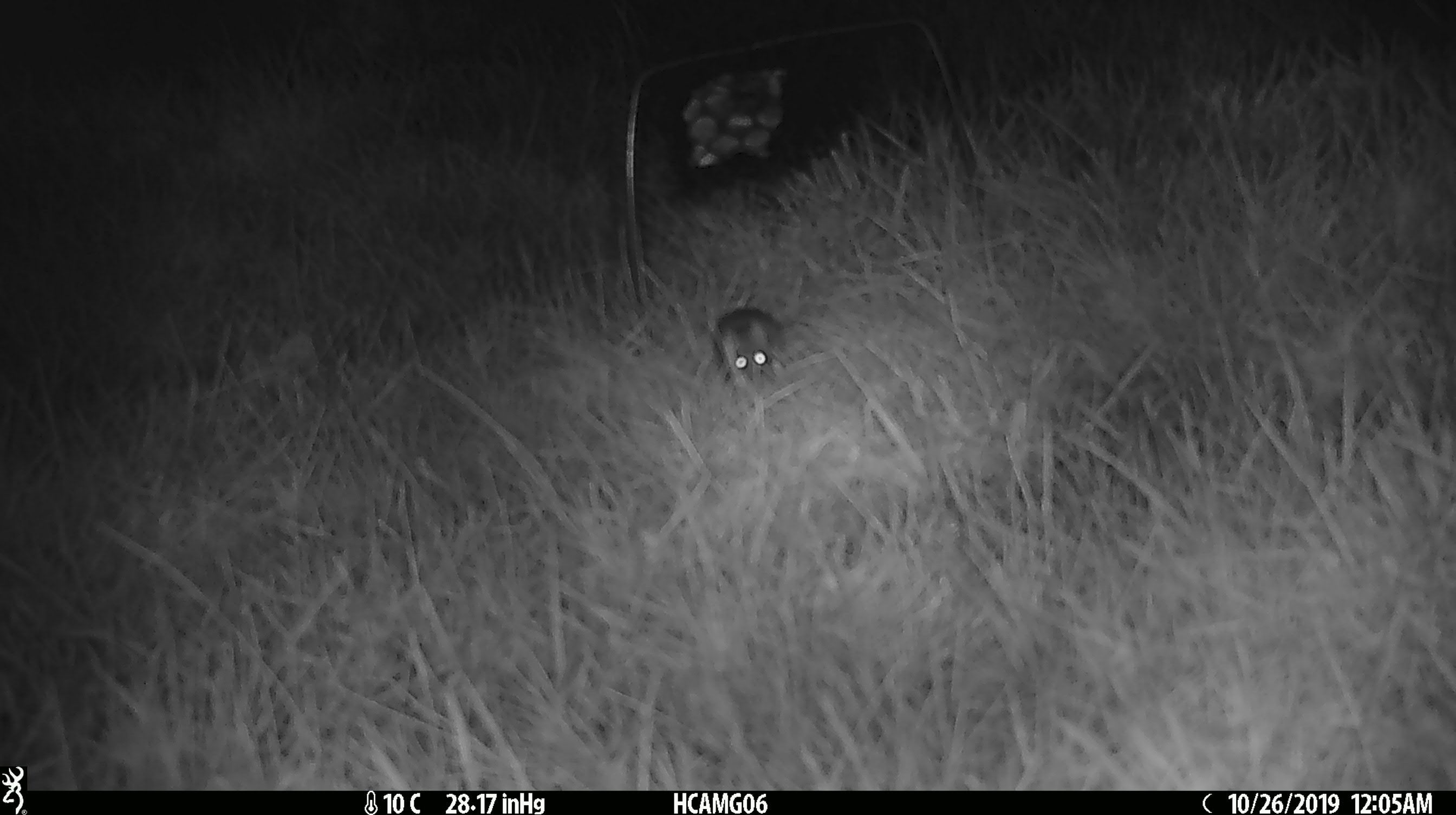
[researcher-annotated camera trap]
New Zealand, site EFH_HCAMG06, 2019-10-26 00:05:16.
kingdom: Animalia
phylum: Chordata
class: Mammalia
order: Rodentia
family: Muridae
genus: Mus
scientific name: Mus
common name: mouse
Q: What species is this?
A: Mouse (Mus).